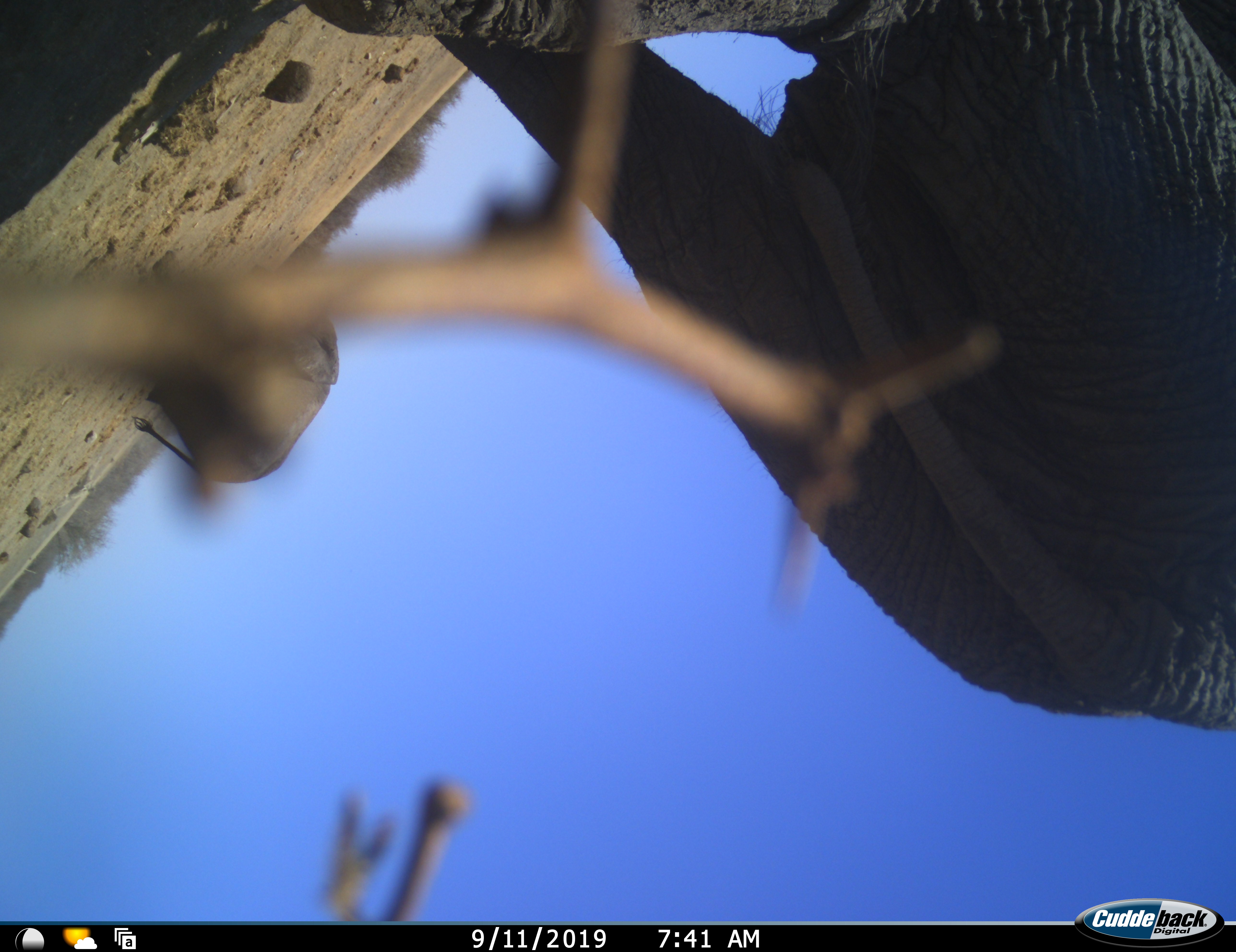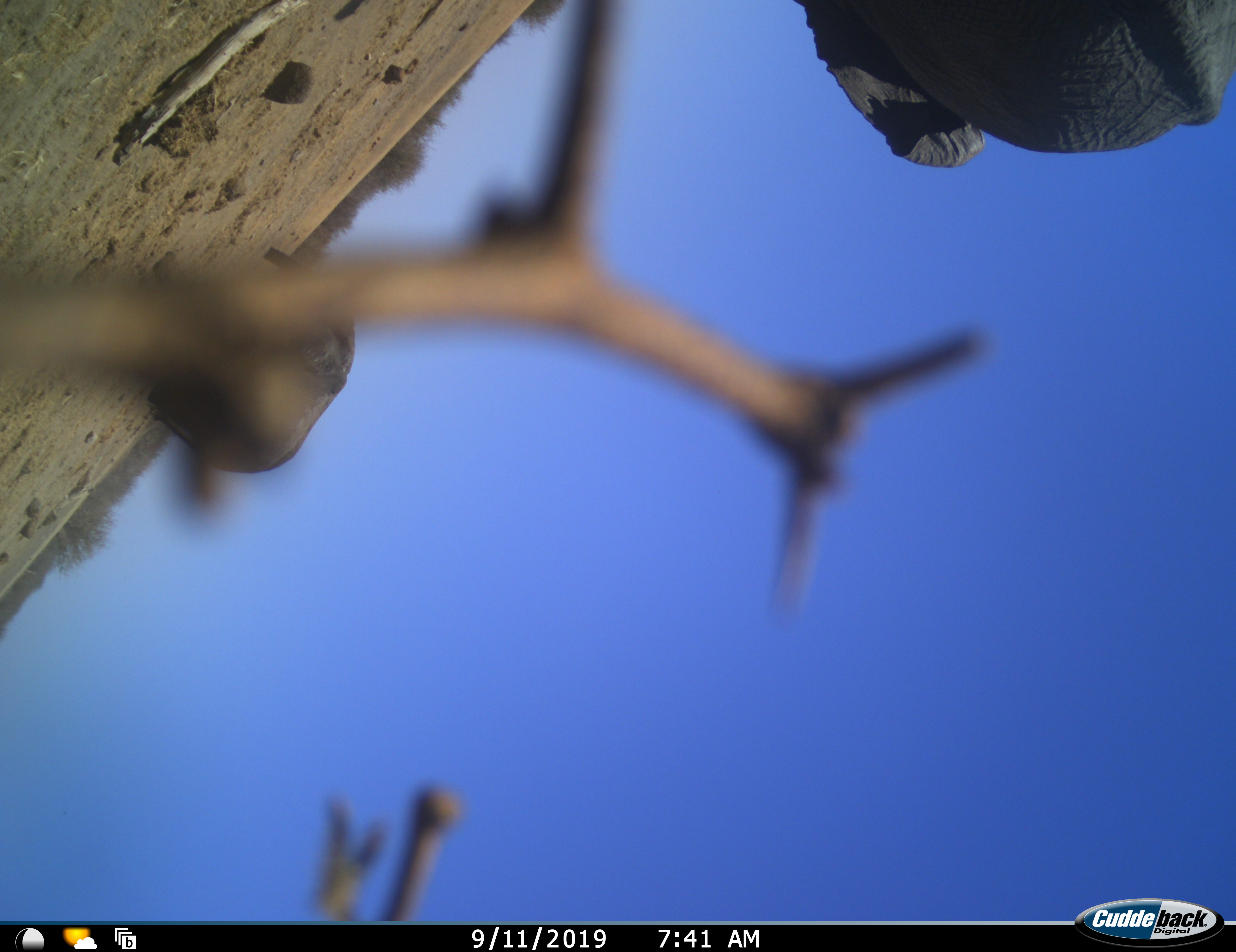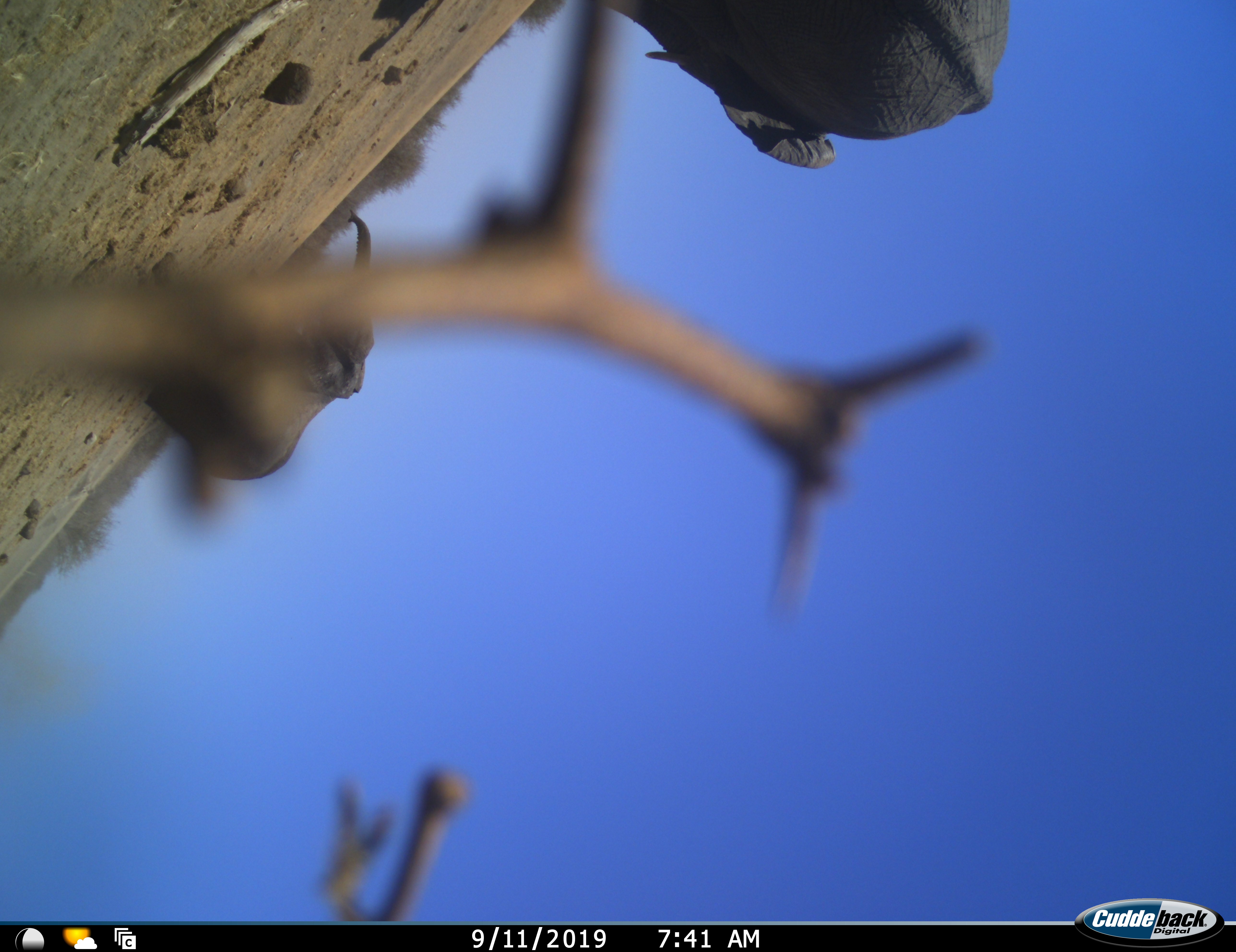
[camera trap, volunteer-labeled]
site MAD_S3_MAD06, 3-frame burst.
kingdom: Animalia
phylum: Chordata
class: Mammalia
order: Proboscidea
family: Elephantidae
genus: Loxodonta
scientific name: Loxodonta africana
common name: african bush elephant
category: elephant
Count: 2.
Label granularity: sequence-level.